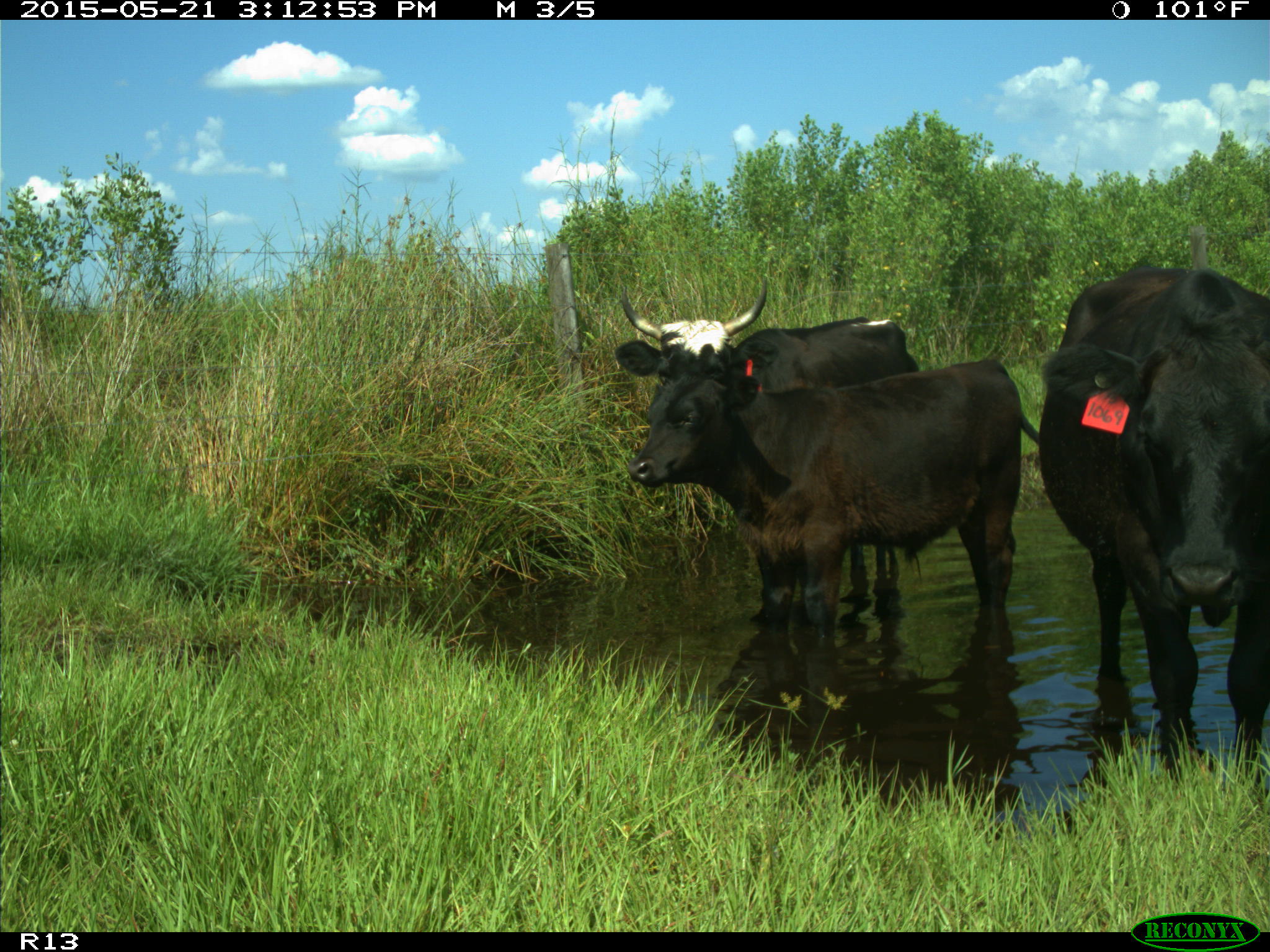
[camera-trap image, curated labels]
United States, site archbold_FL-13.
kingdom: Animalia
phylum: Chordata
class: Mammalia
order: Artiodactyla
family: Bovidae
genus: Bos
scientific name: Bos taurus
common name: domestic cow